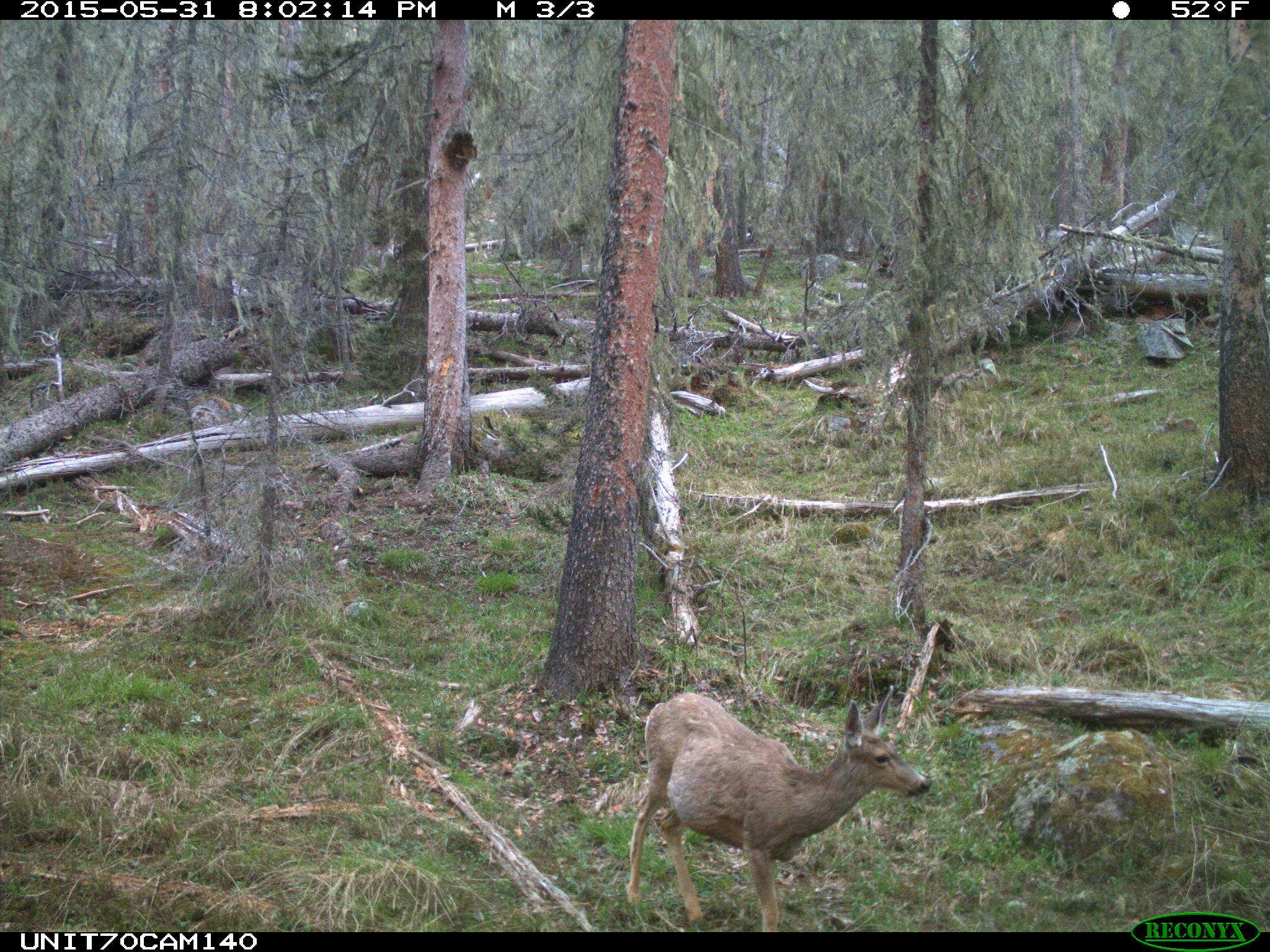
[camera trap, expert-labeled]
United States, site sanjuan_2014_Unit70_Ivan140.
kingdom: Animalia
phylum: Chordata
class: Mammalia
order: Artiodactyla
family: Cervidae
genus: Odocoileus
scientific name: Odocoileus hemionus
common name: mule deer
Odocoileus hemionus (mule deer).